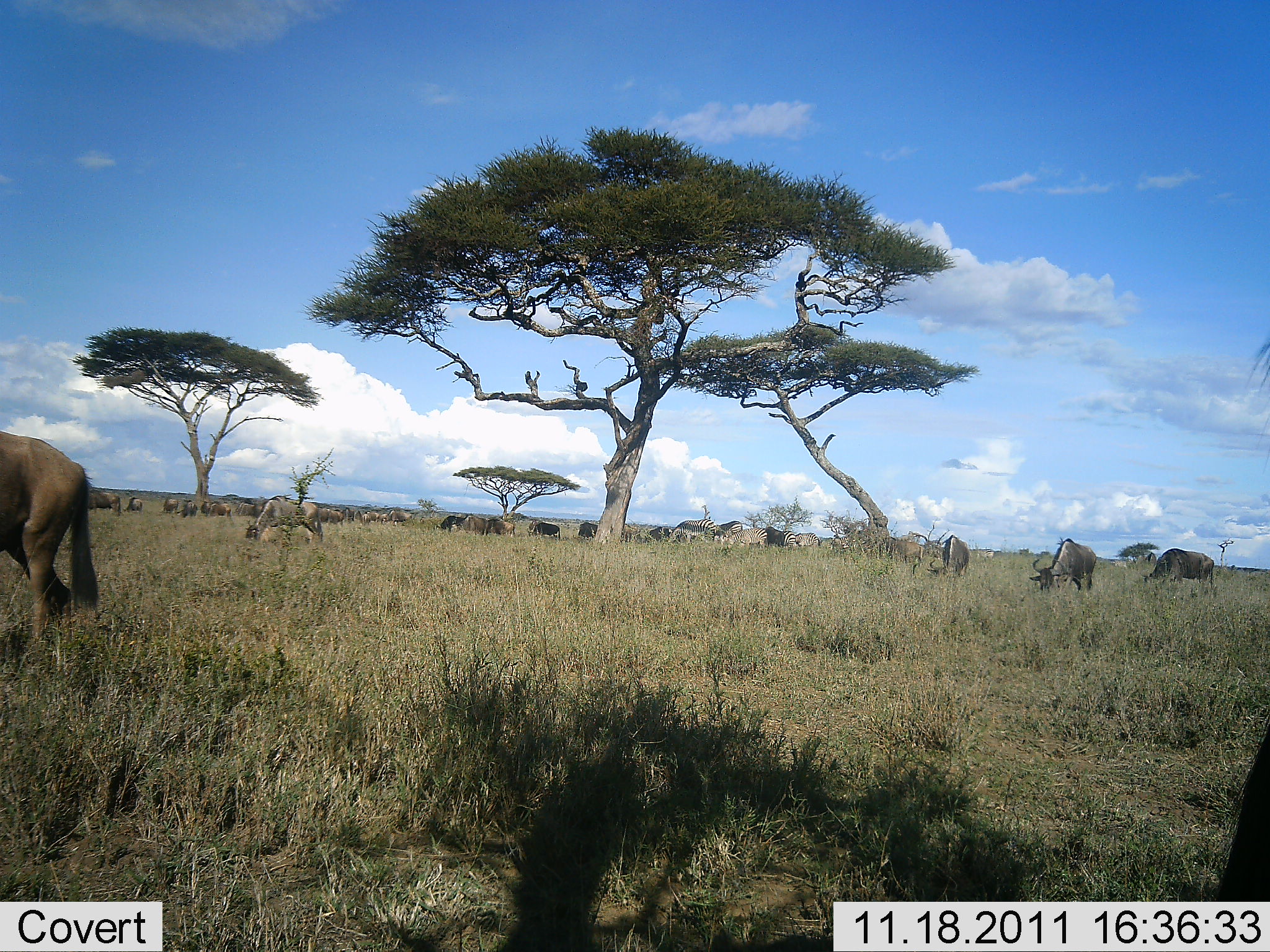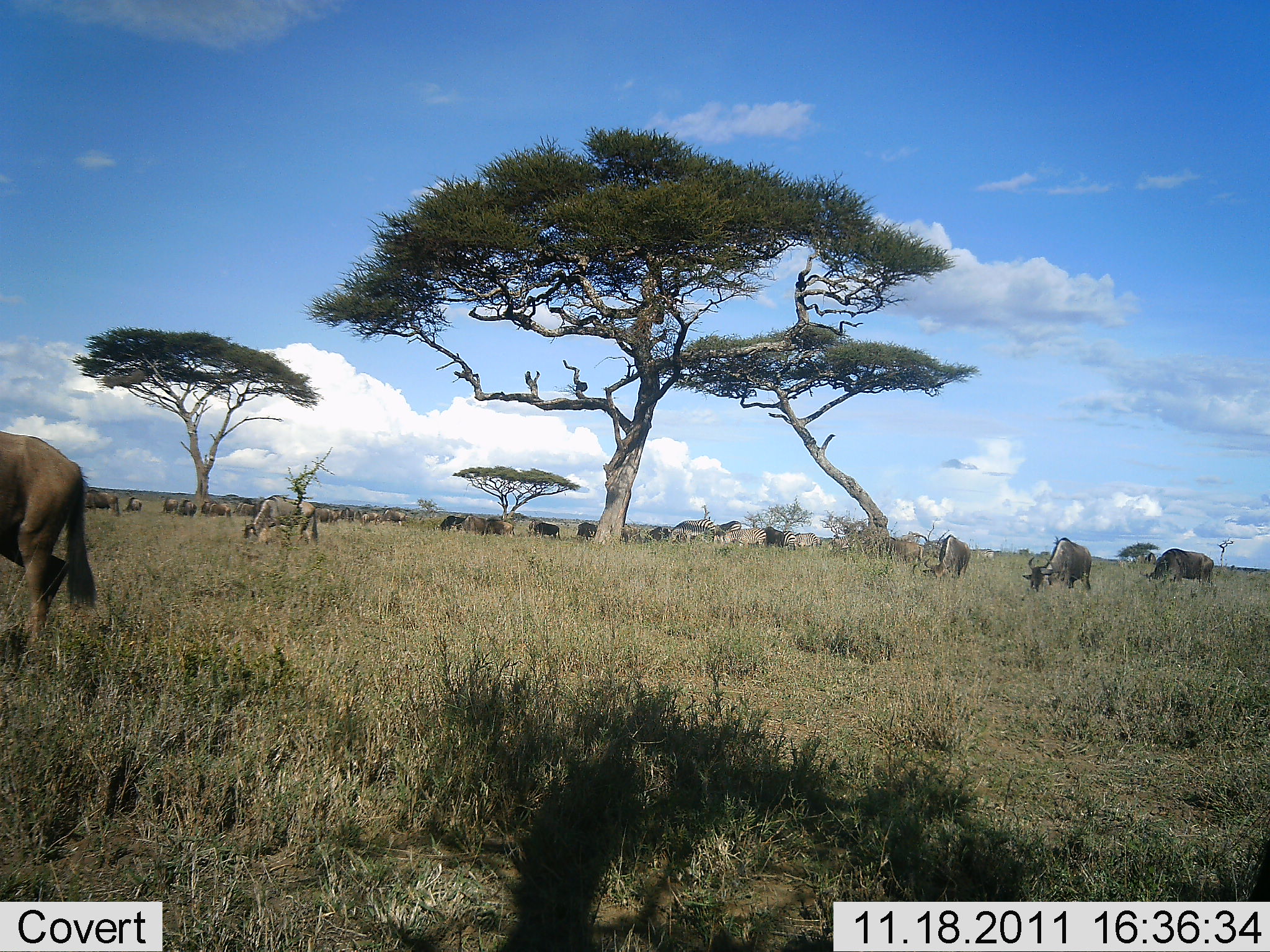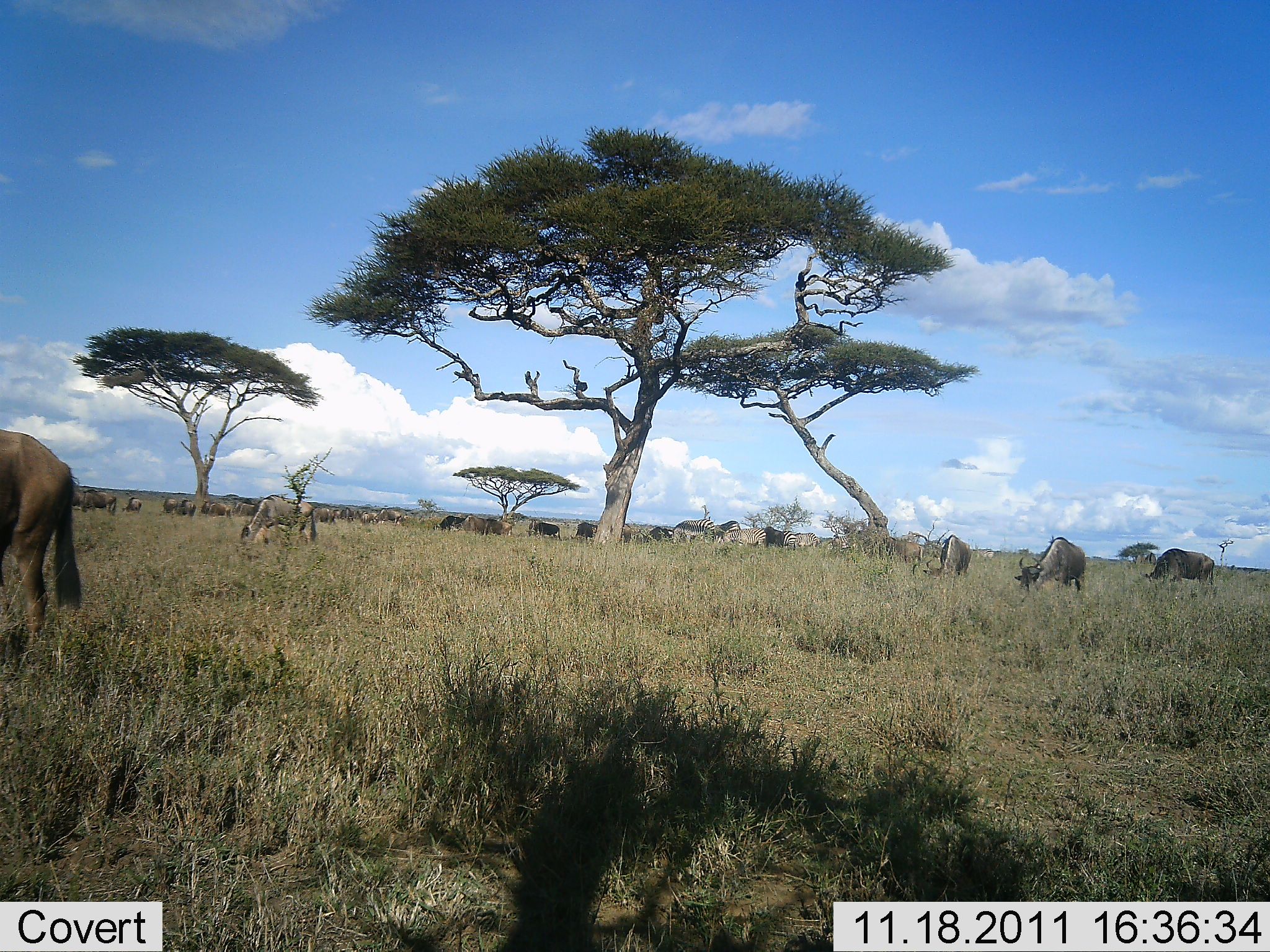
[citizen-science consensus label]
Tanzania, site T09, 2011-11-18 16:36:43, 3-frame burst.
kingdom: Animalia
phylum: Chordata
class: Mammalia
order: Artiodactyla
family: Bovidae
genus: Connochaetes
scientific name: Connochaetes taurinus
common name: blue wildebeest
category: wildebeest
Wildebeest (blue wildebeest) (Connochaetes taurinus), count 11-50. Behavior (volunteer vote fractions): standing 50%, resting 8%, moving 8%, interacting 8%. Young present (vote fraction): 0%. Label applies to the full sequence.